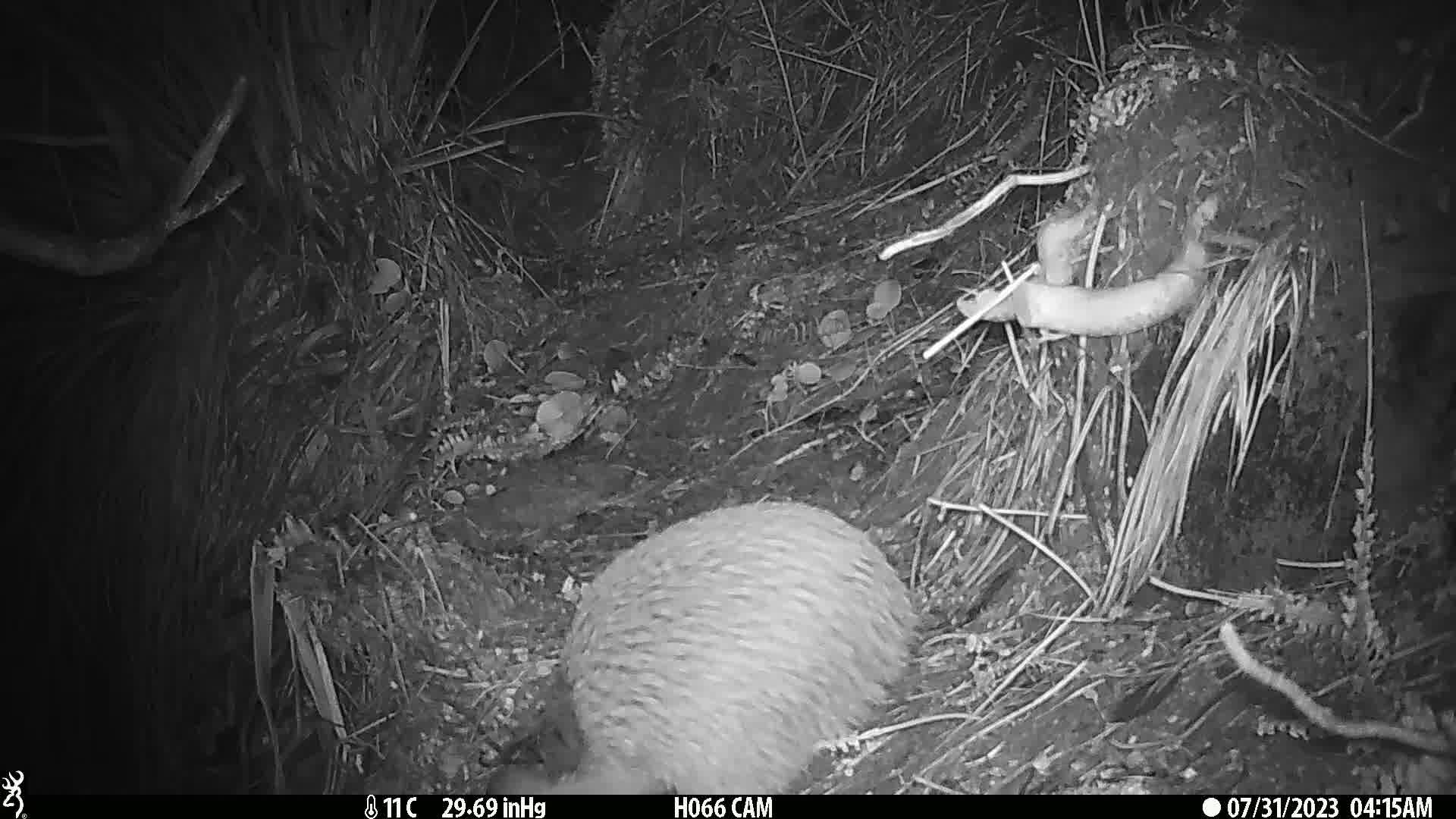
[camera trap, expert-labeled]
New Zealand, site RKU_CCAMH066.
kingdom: Animalia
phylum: Chordata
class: Aves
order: Apterygiformes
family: Apterygidae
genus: Apteryx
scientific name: Apteryx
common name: kiwi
Kiwi (Apteryx).